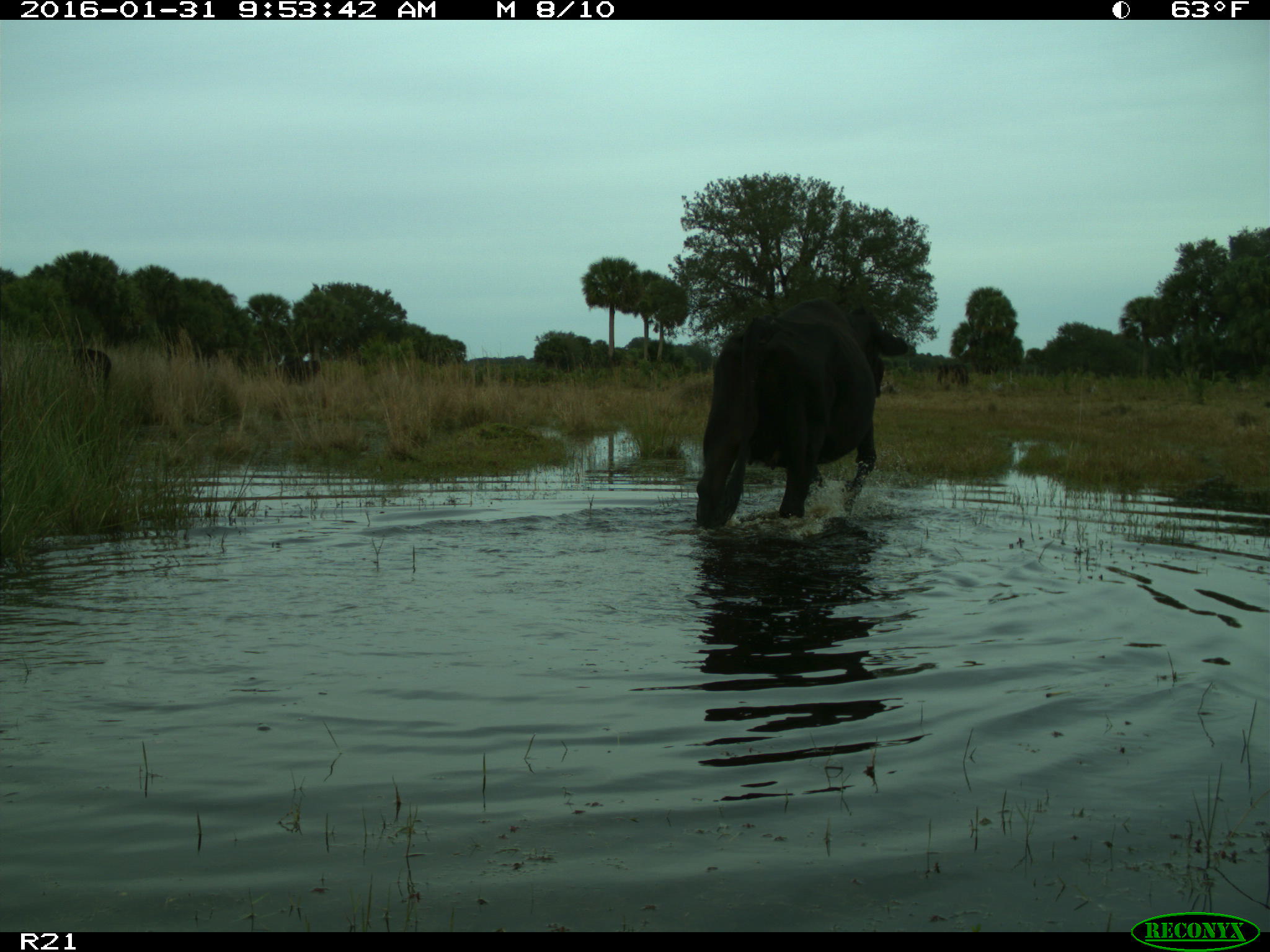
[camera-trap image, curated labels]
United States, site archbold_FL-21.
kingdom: Animalia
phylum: Chordata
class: Mammalia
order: Artiodactyla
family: Bovidae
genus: Bos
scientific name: Bos taurus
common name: domestic cow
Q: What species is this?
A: Bos taurus (domestic cow).